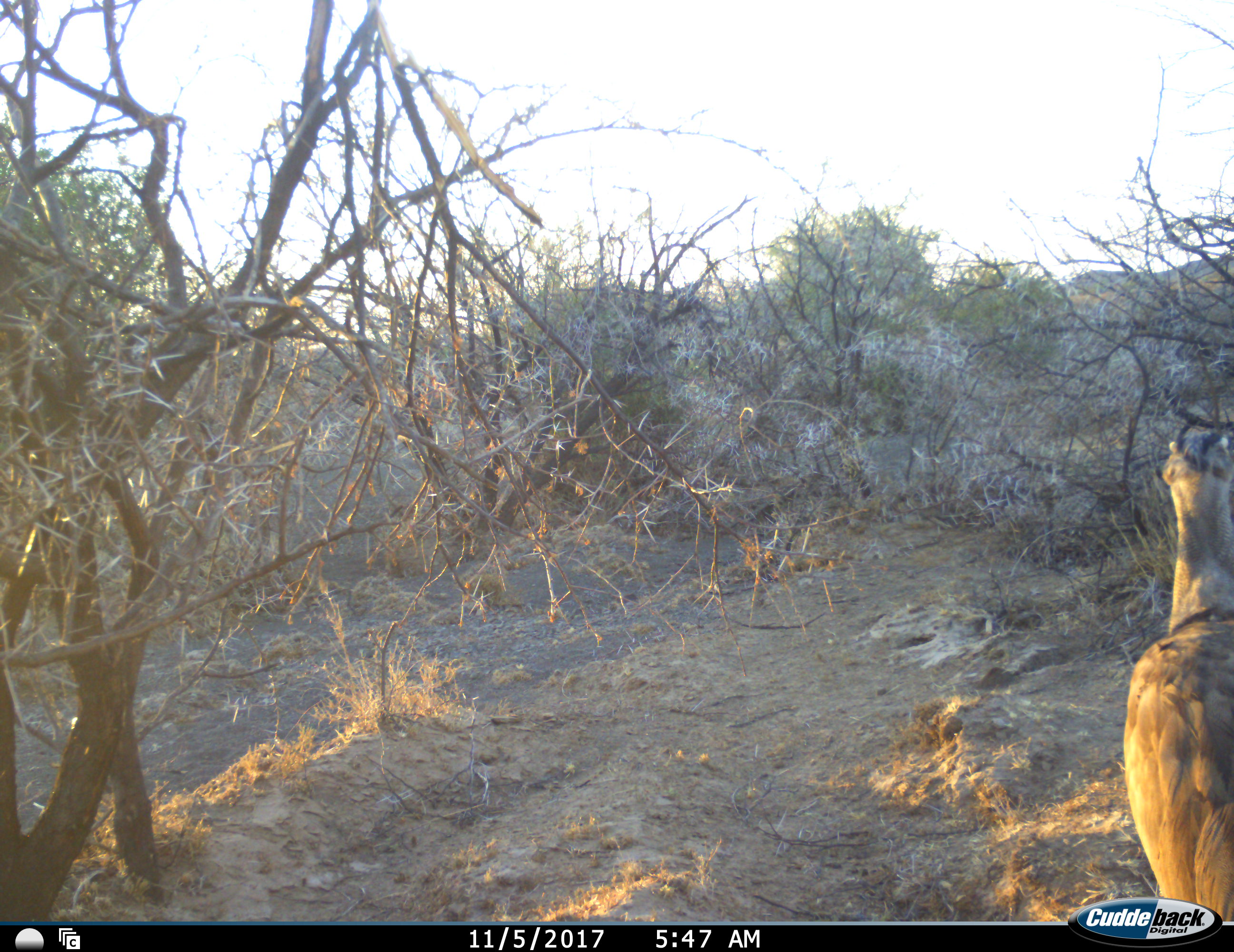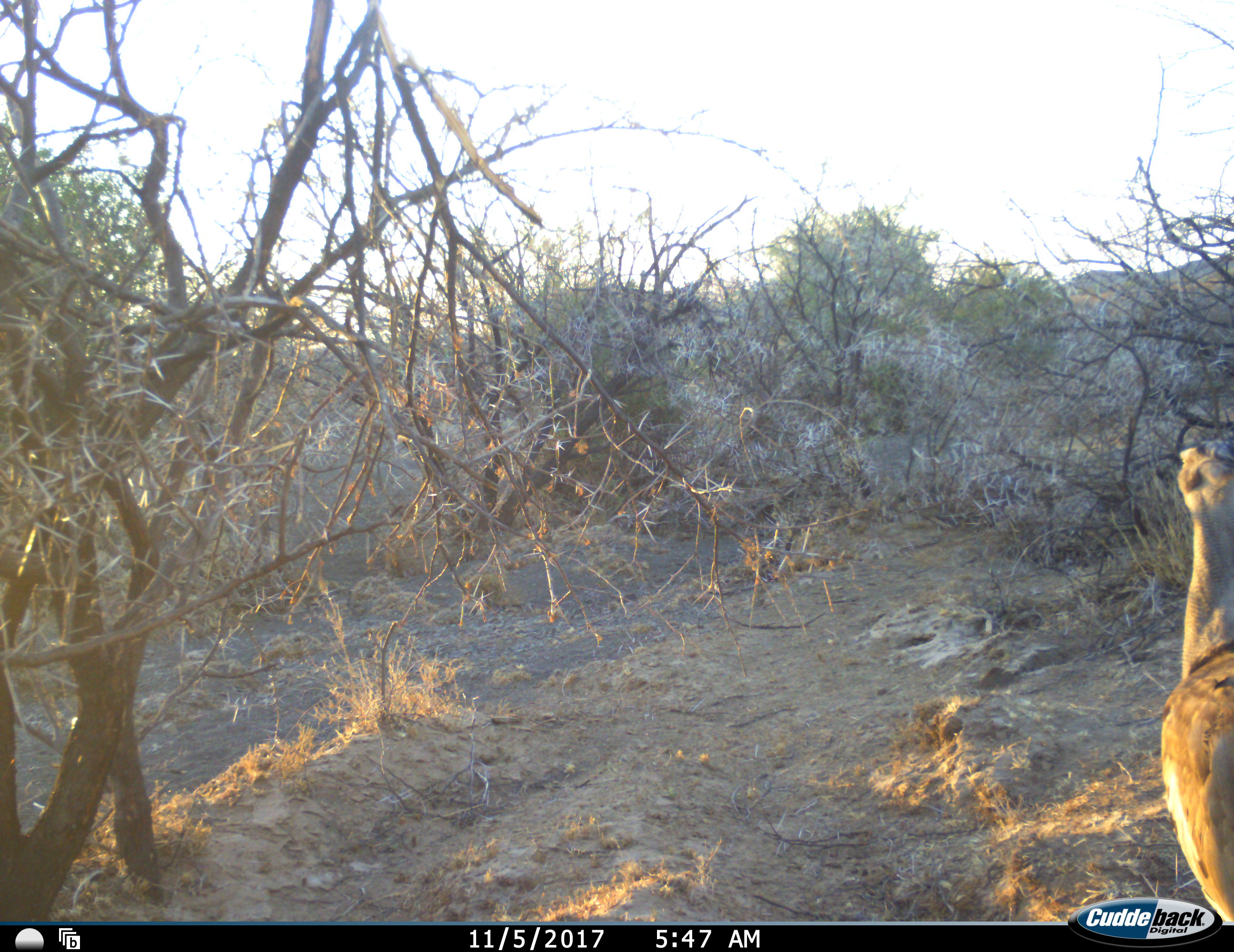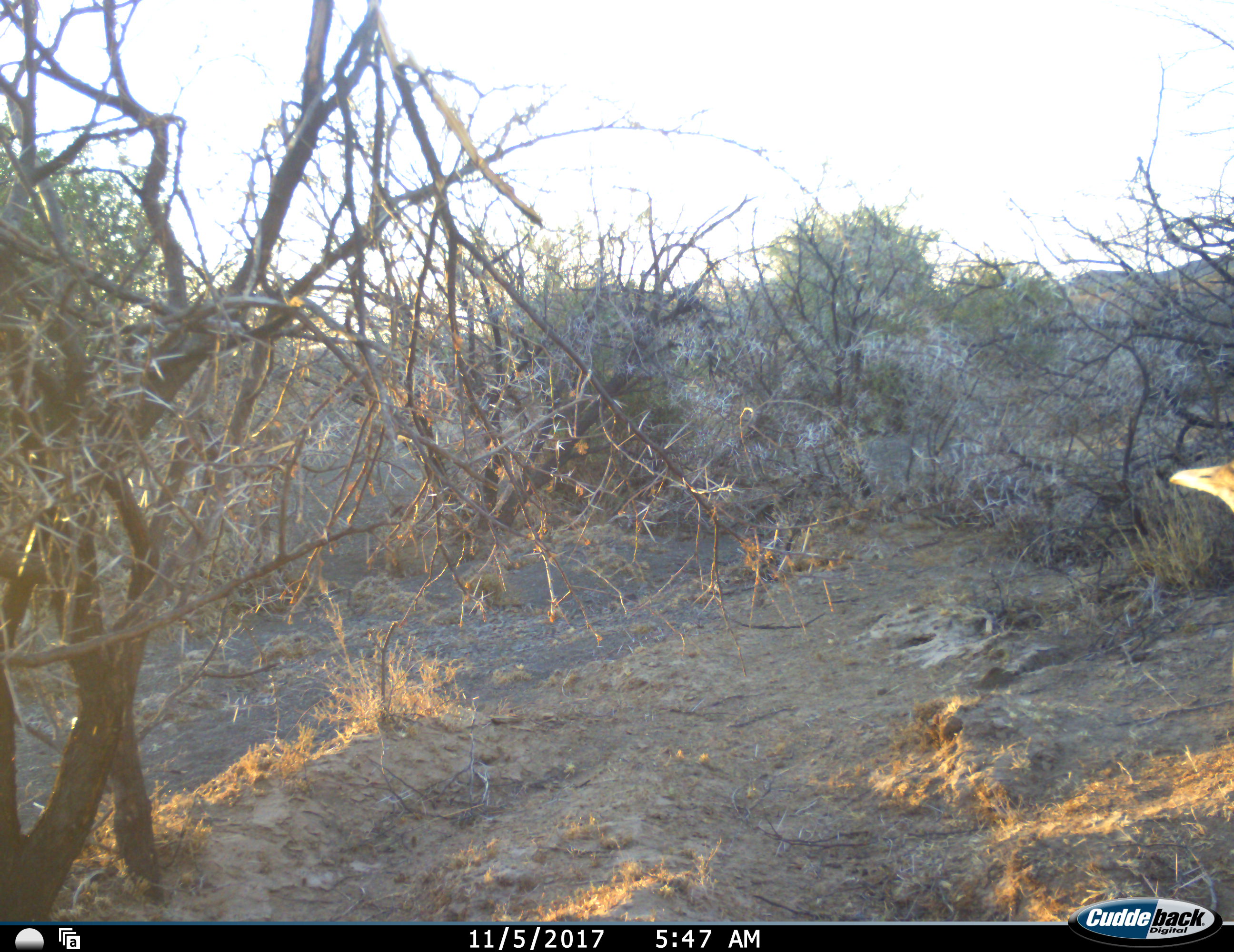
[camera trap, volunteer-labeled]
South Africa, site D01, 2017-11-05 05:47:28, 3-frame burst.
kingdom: Animalia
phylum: Chordata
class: Aves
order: Otidiformes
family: Otididae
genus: Ardeotis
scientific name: Ardeotis kori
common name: kori bustard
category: bustardkori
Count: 1.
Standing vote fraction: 67%.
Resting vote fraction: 0%.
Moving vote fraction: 50%.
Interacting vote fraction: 0%.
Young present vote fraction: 0%.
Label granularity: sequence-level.